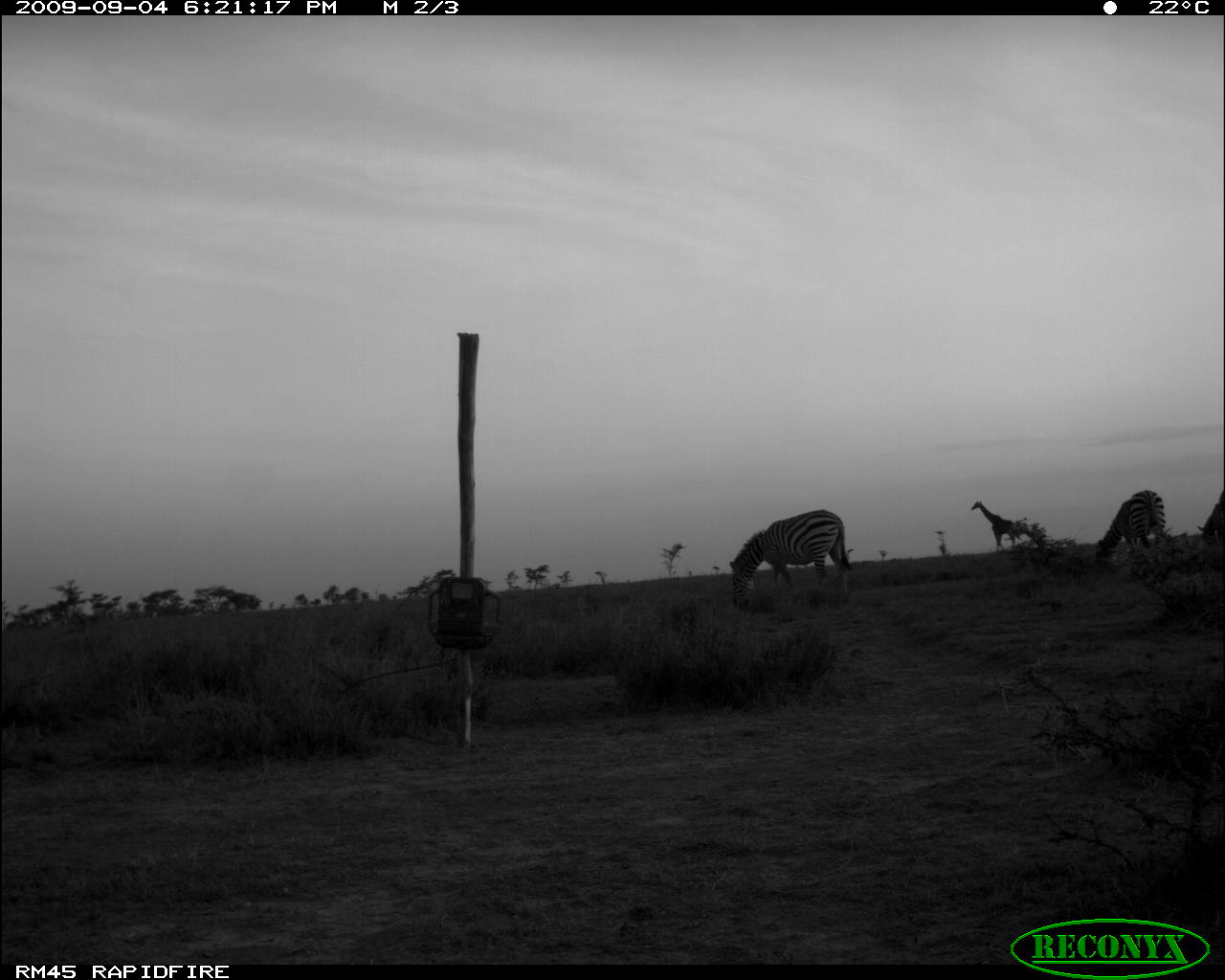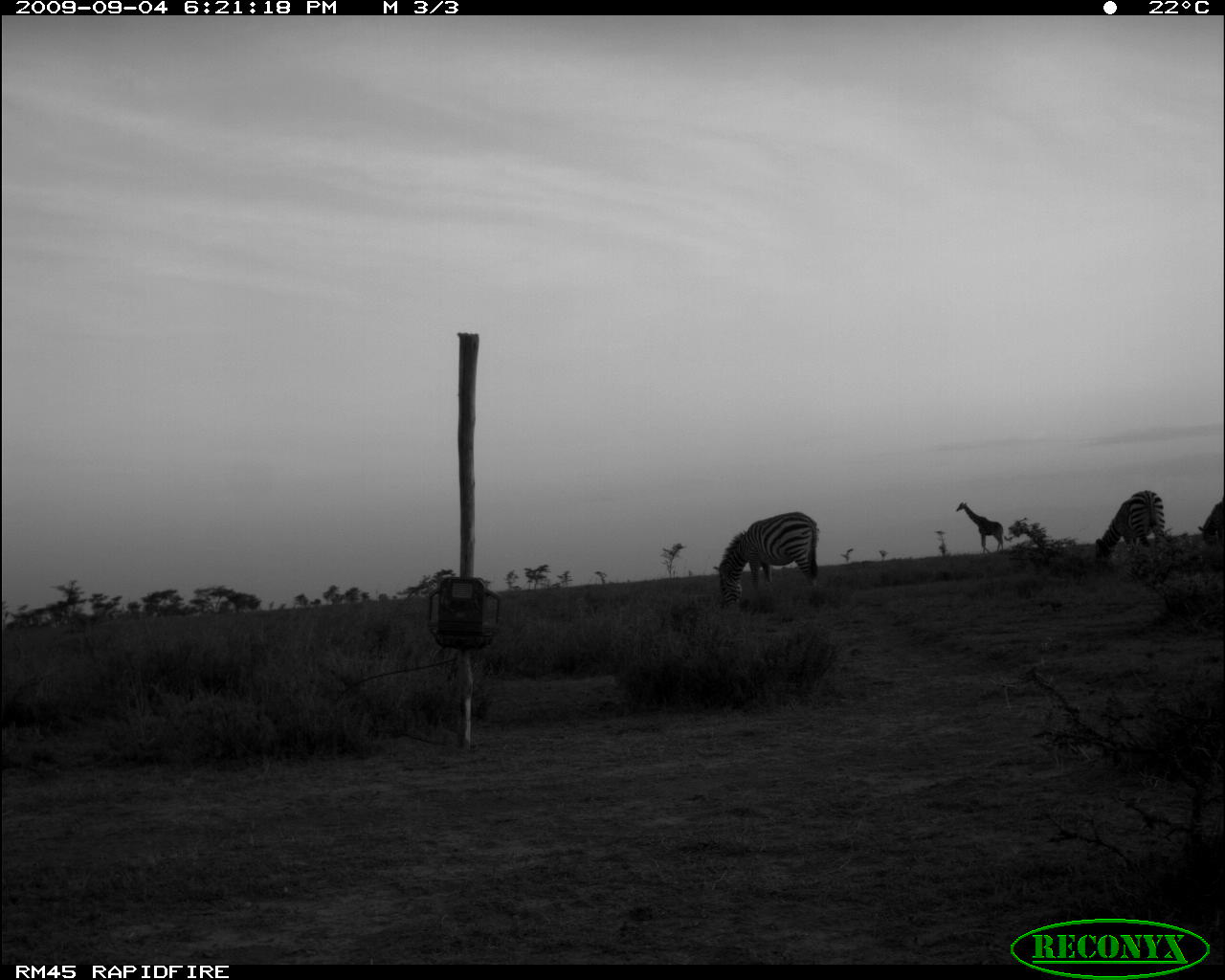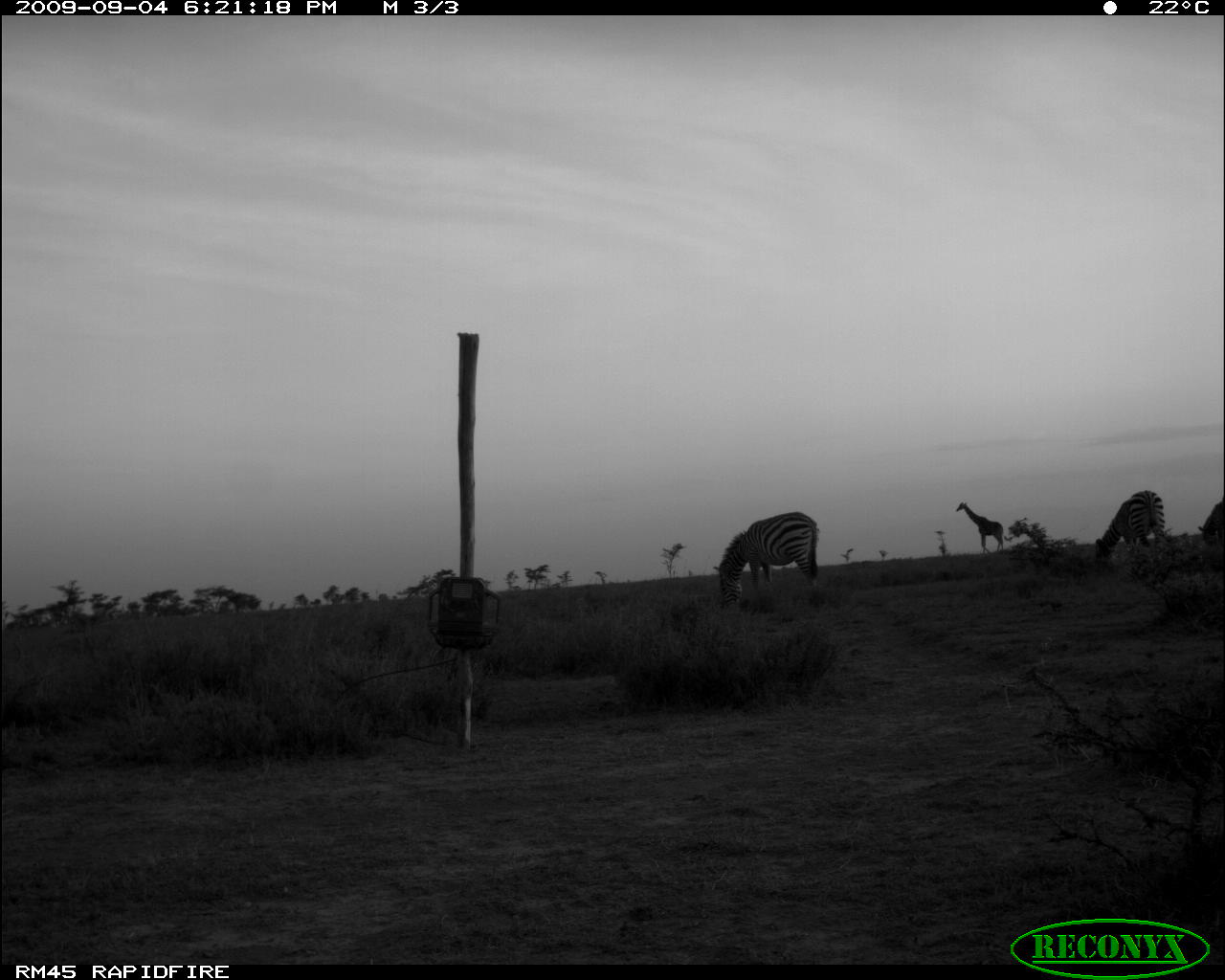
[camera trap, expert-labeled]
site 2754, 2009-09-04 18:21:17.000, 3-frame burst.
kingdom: Animalia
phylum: Chordata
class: Mammalia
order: Artiodactyla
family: Giraffidae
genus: Giraffa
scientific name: Giraffa camelopardalis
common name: giraffe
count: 1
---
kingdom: Animalia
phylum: Chordata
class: Mammalia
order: Perissodactyla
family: Equidae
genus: Equus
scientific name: Equus quagga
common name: plains zebra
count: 3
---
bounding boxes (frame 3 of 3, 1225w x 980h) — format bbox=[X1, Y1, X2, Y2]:
giraffa camelopardalis: bbox=[713, 511, 820, 610]; bbox=[1092, 487, 1168, 569]; bbox=[955, 501, 1003, 553]; bbox=[1196, 496, 1225, 551]